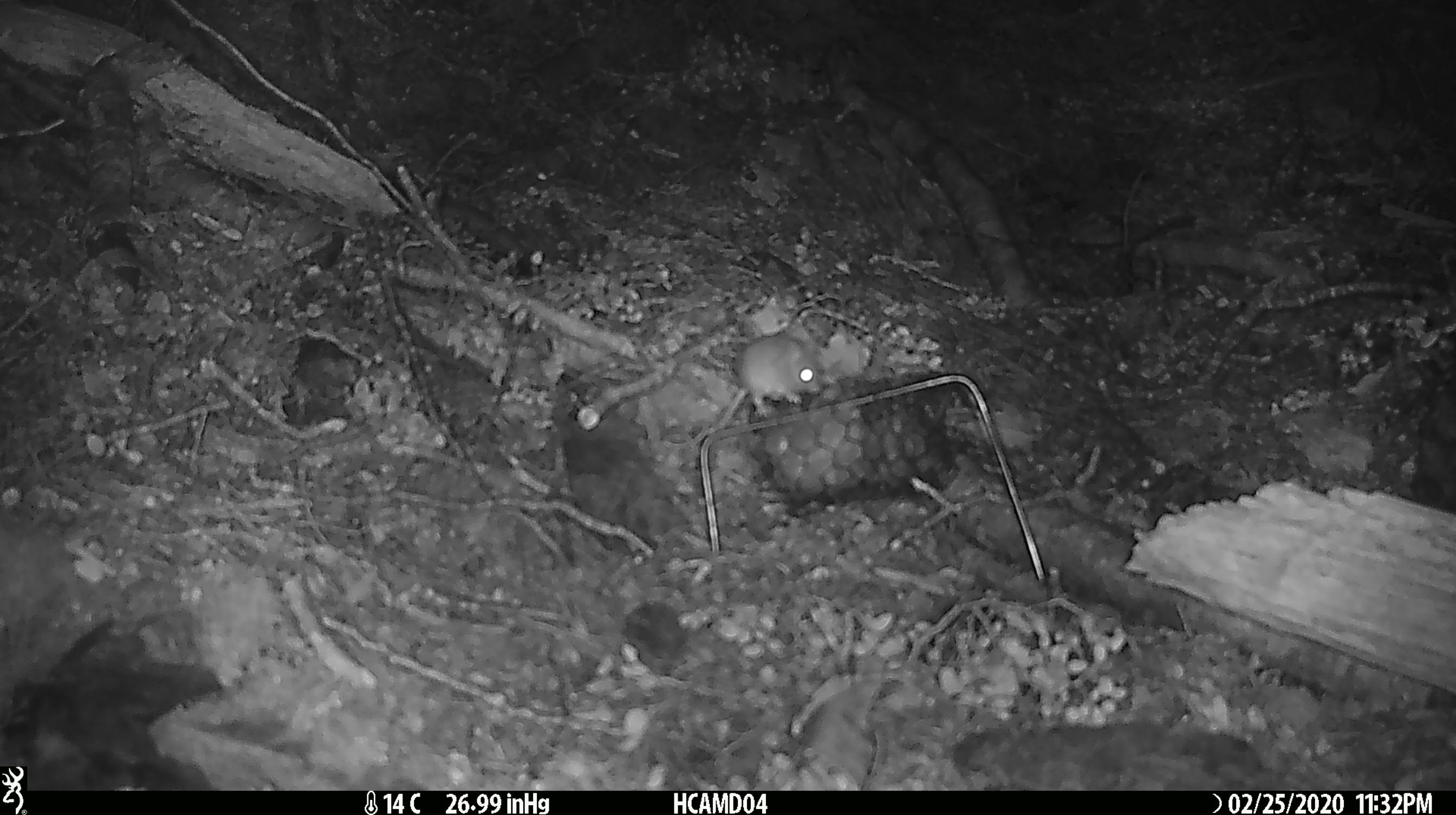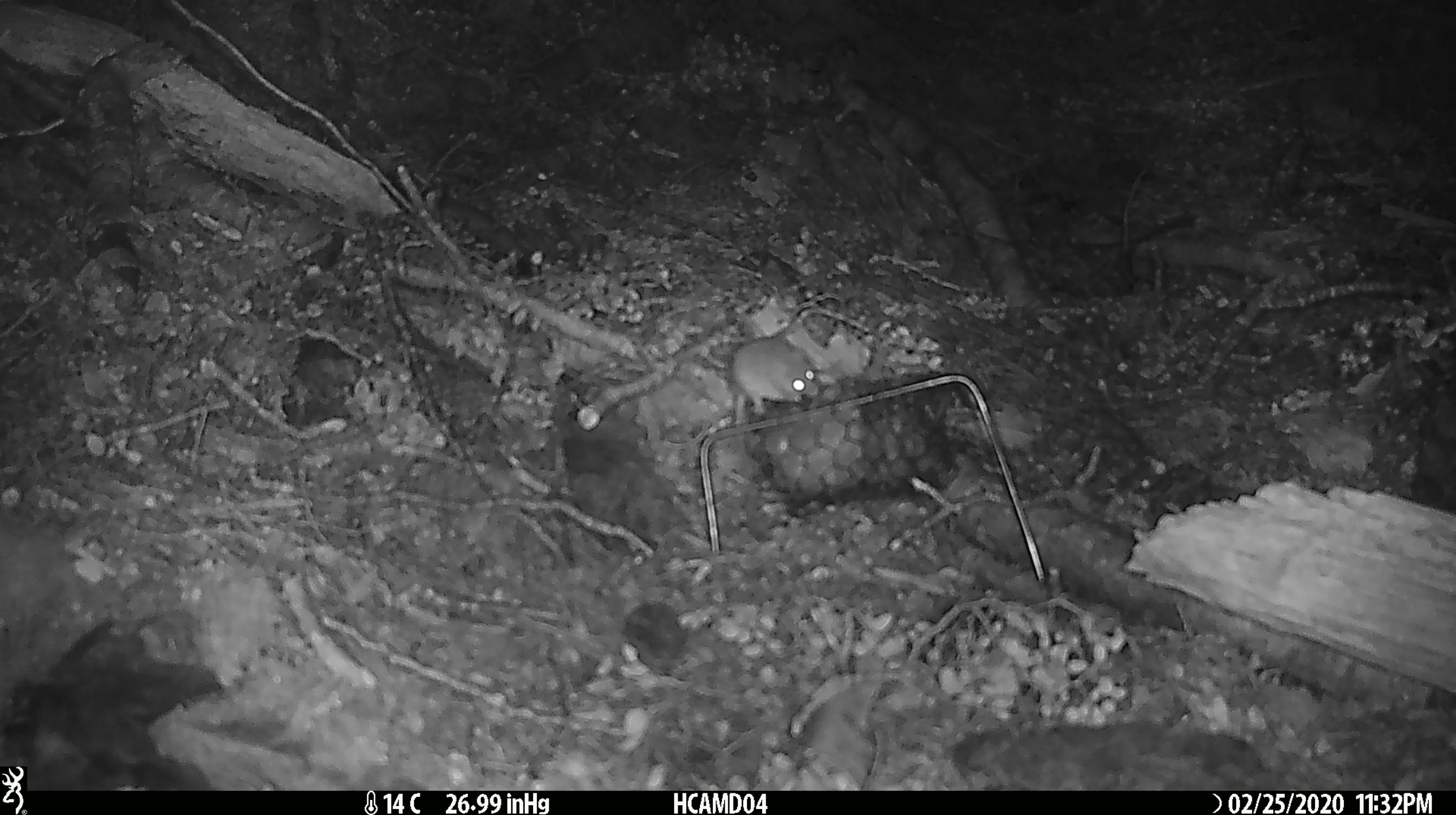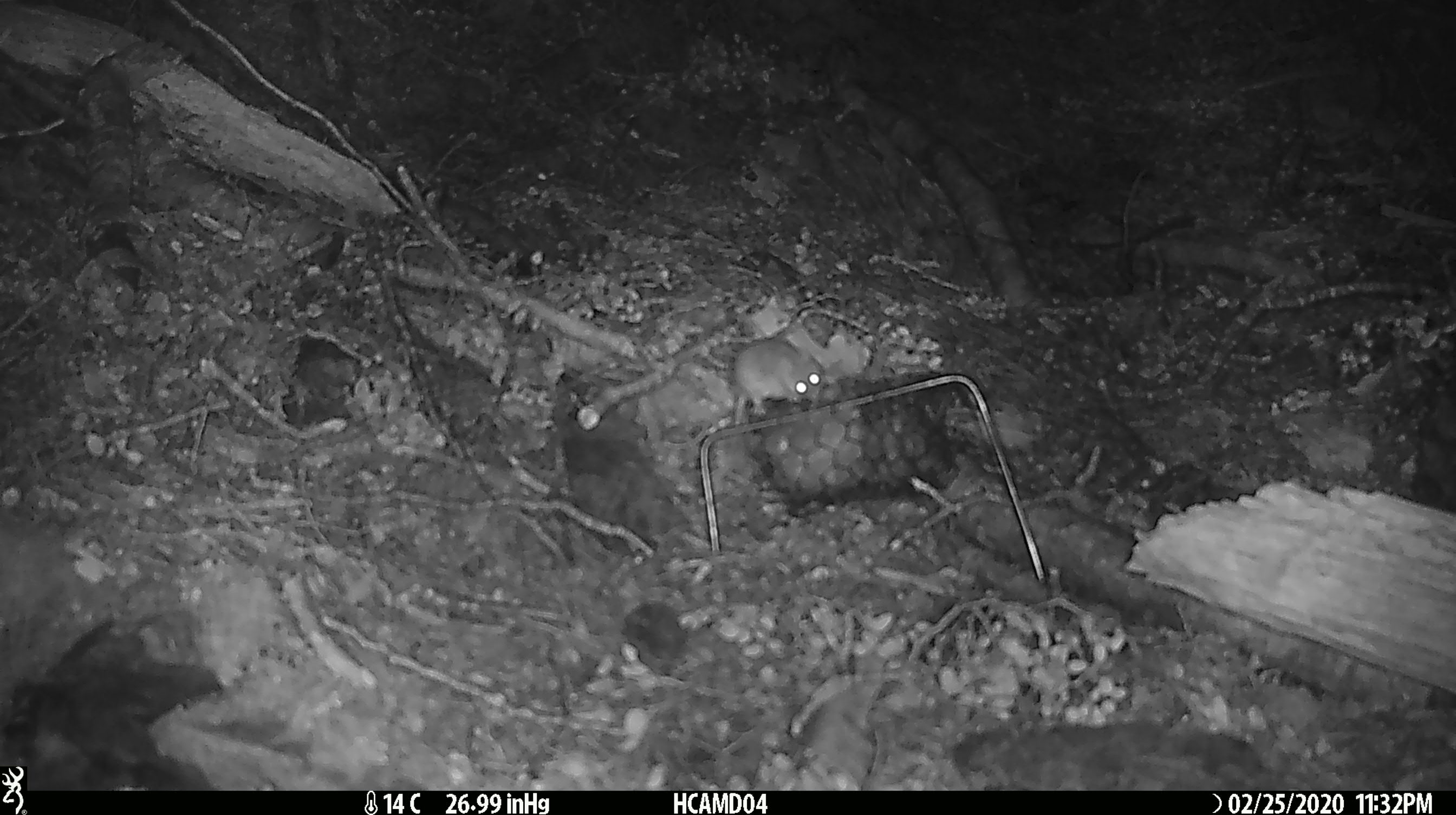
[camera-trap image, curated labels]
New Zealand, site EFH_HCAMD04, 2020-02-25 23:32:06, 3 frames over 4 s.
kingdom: Animalia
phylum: Chordata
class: Mammalia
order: Rodentia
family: Muridae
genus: Mus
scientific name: Mus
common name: mouse